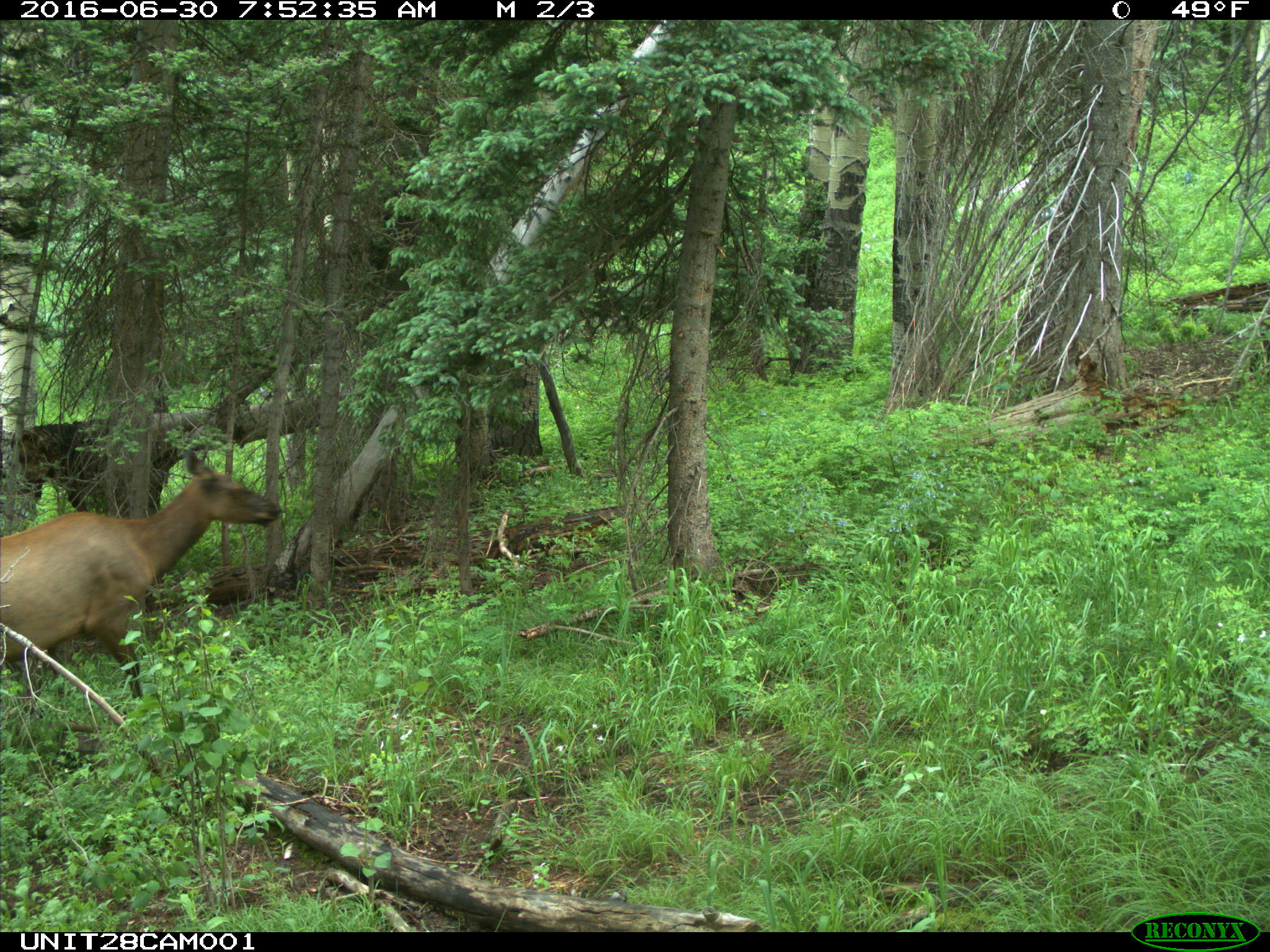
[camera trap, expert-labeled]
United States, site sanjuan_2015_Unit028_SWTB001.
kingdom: Animalia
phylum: Chordata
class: Mammalia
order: Artiodactyla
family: Cervidae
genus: Cervus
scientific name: Cervus elaphus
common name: red deer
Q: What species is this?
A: Cervus elaphus (red deer).